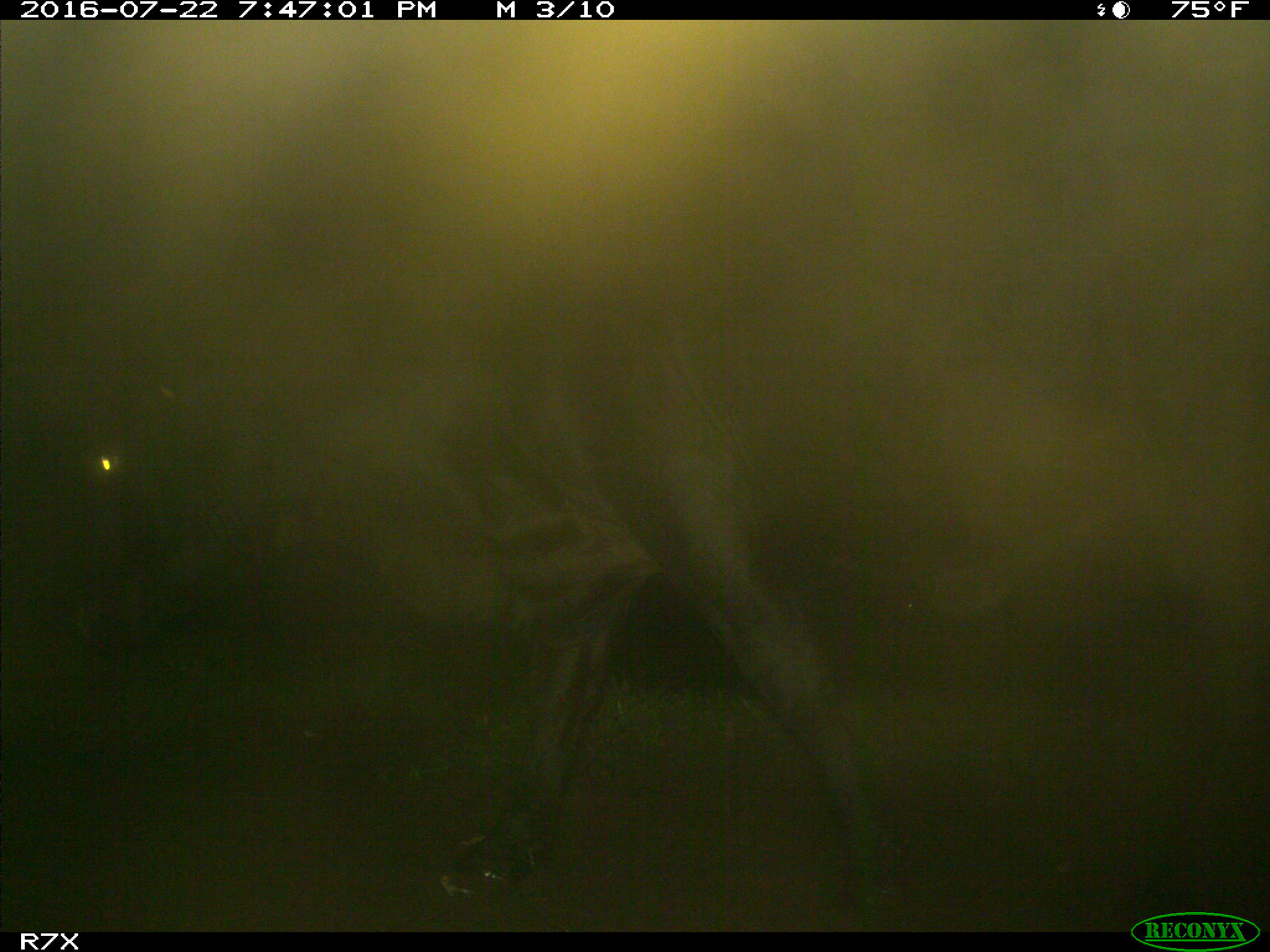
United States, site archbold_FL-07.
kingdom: Animalia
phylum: Chordata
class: Mammalia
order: Artiodactyla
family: Bovidae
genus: Bos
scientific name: Bos taurus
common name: domestic cow